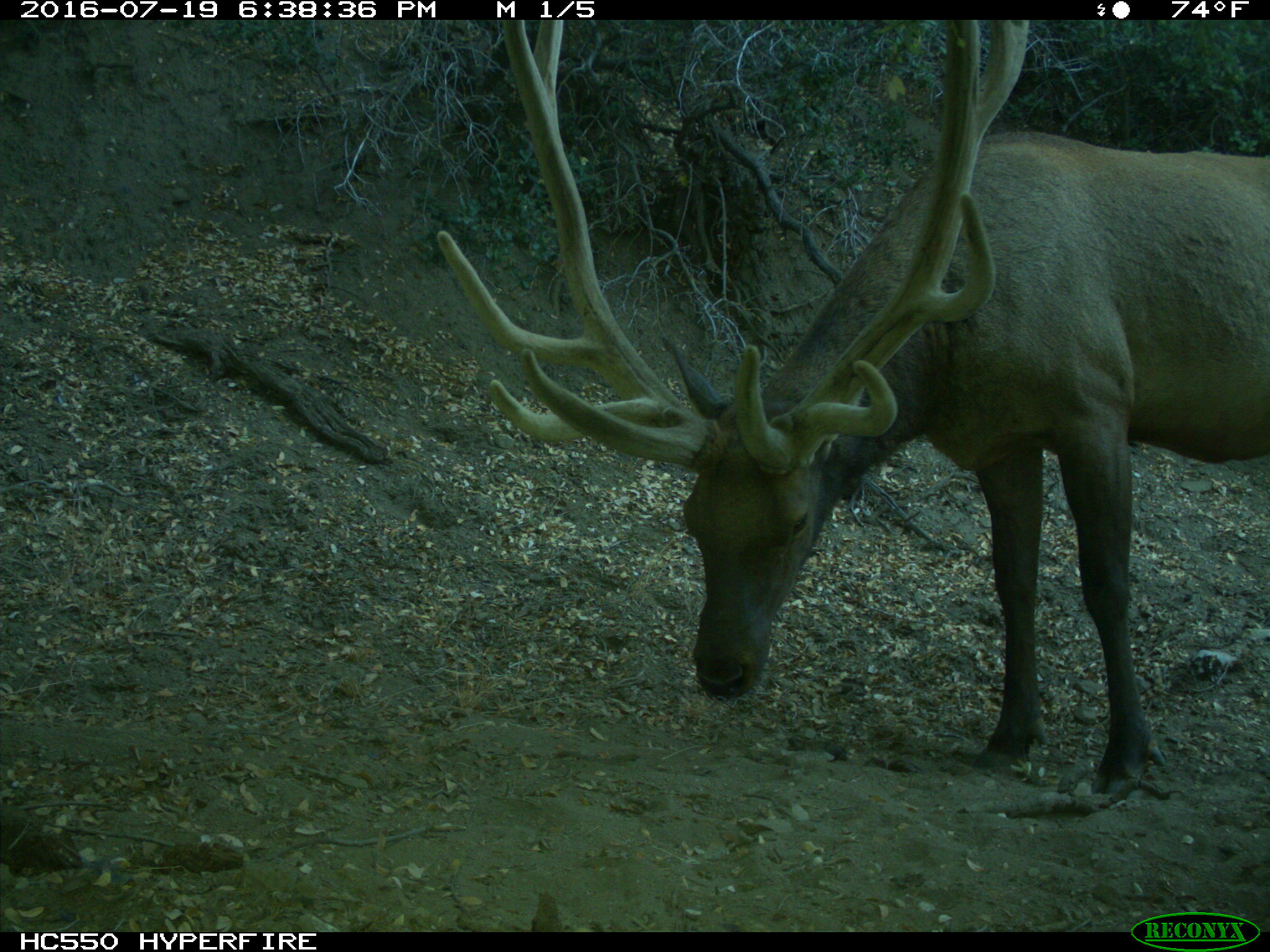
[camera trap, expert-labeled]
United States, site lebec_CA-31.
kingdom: Animalia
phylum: Chordata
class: Mammalia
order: Artiodactyla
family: Cervidae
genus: Cervus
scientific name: Cervus canadensis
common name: elk